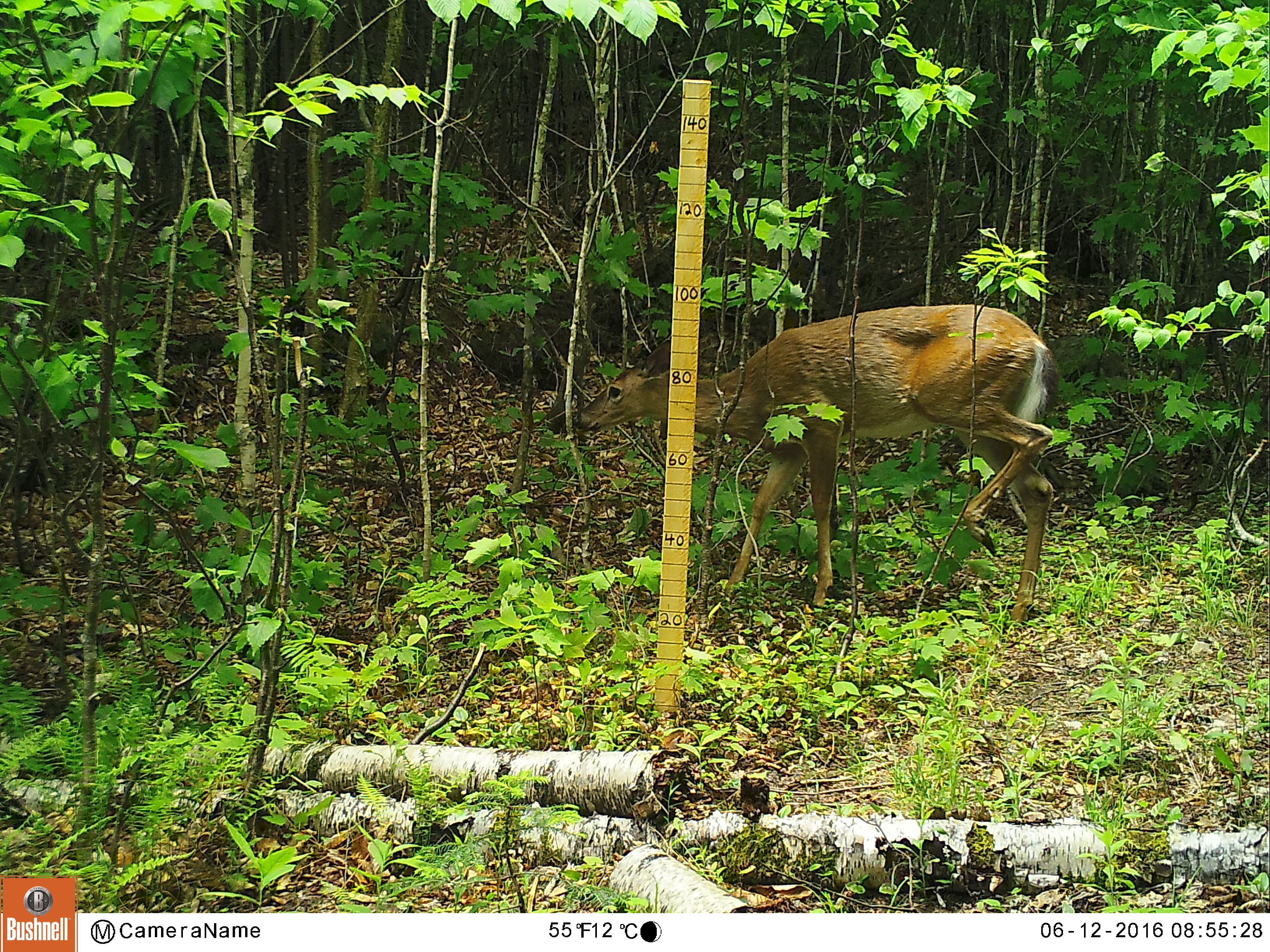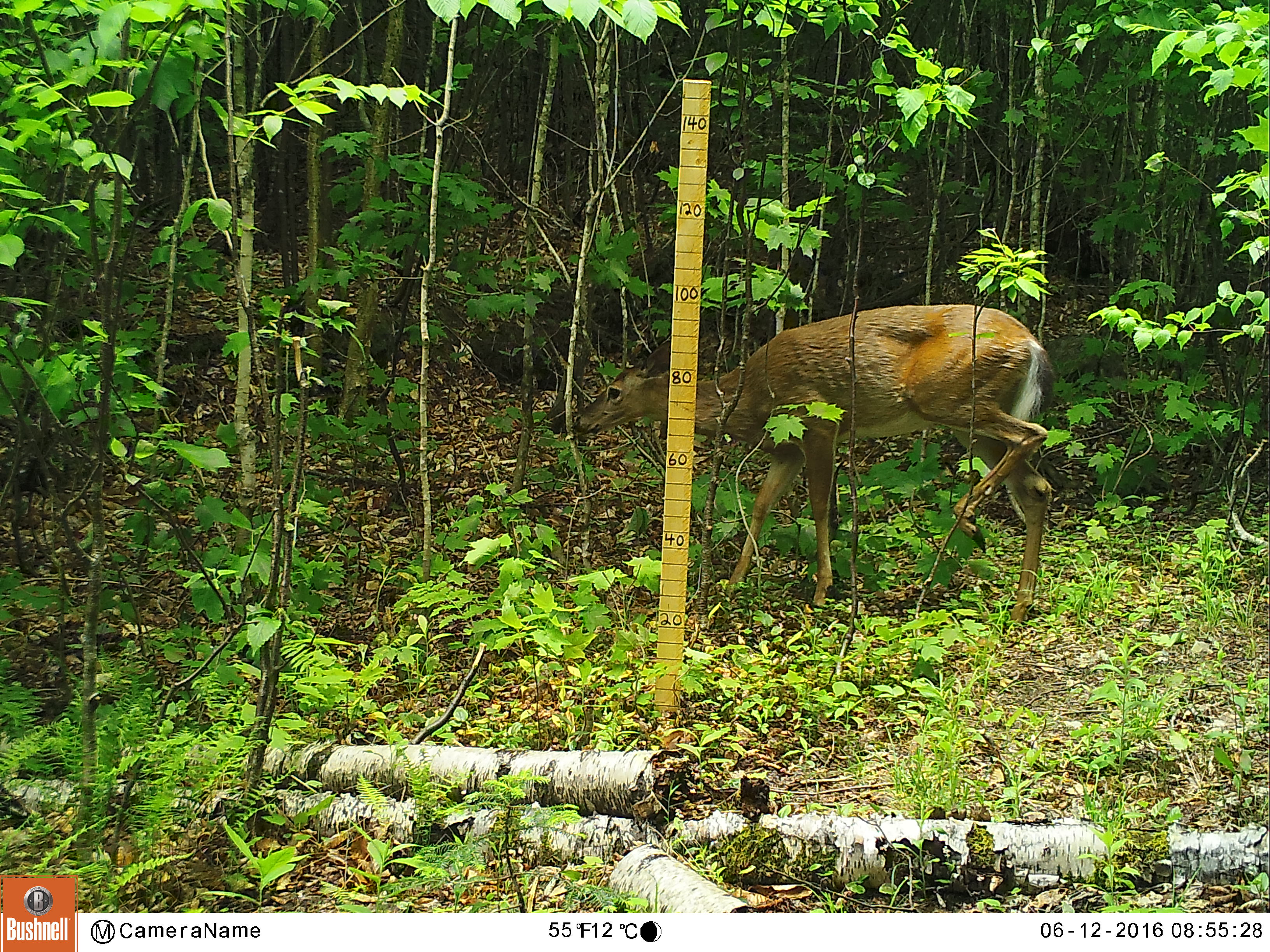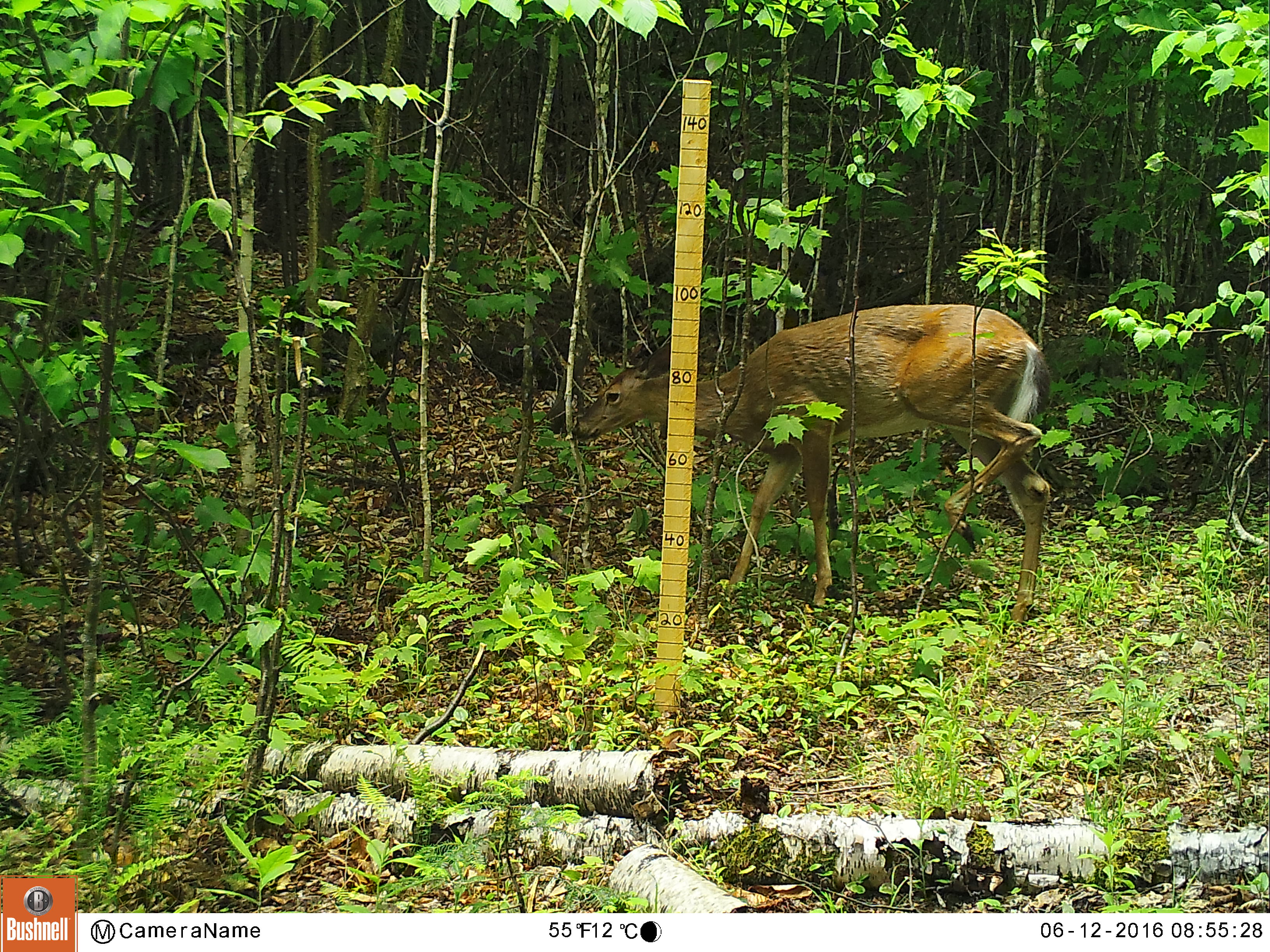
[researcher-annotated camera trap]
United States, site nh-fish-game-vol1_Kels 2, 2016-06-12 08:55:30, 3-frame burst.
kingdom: Animalia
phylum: Chordata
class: Mammalia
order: Artiodactyla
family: Cervidae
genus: Odocoileus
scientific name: Odocoileus virginianus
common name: white-tailed deer